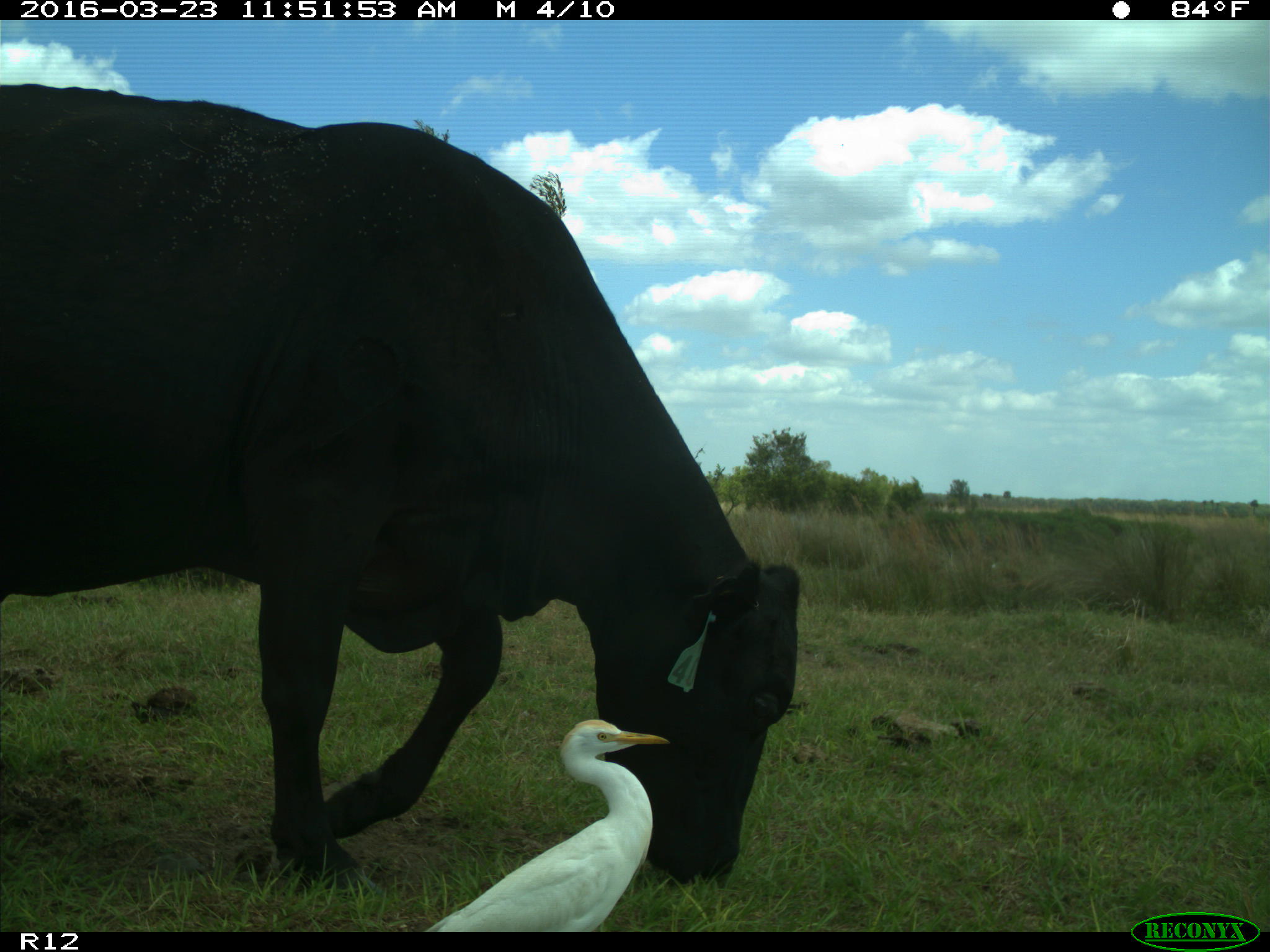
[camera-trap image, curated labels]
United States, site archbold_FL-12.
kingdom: Animalia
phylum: Chordata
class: Mammalia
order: Artiodactyla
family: Bovidae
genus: Bos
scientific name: Bos taurus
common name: domestic cow